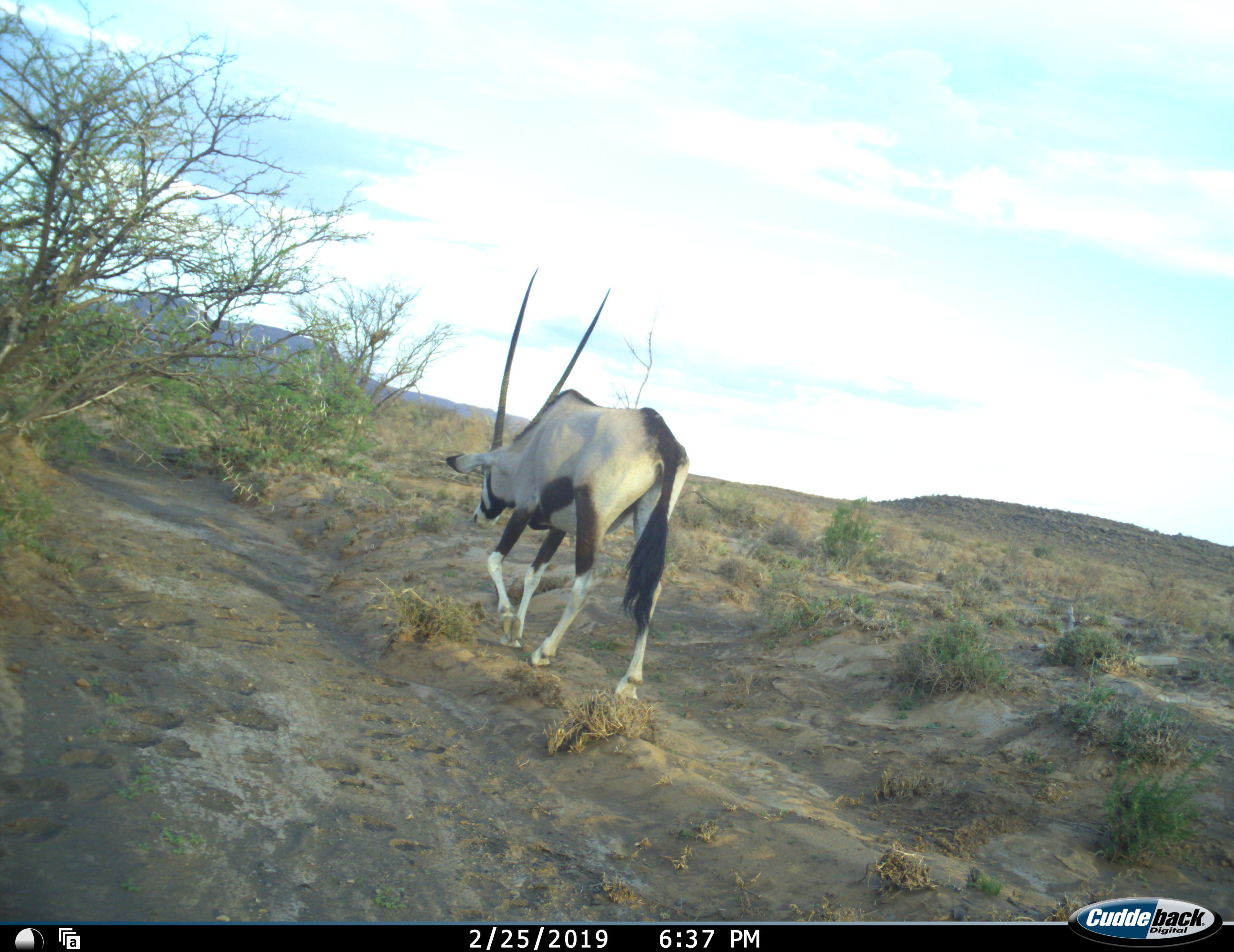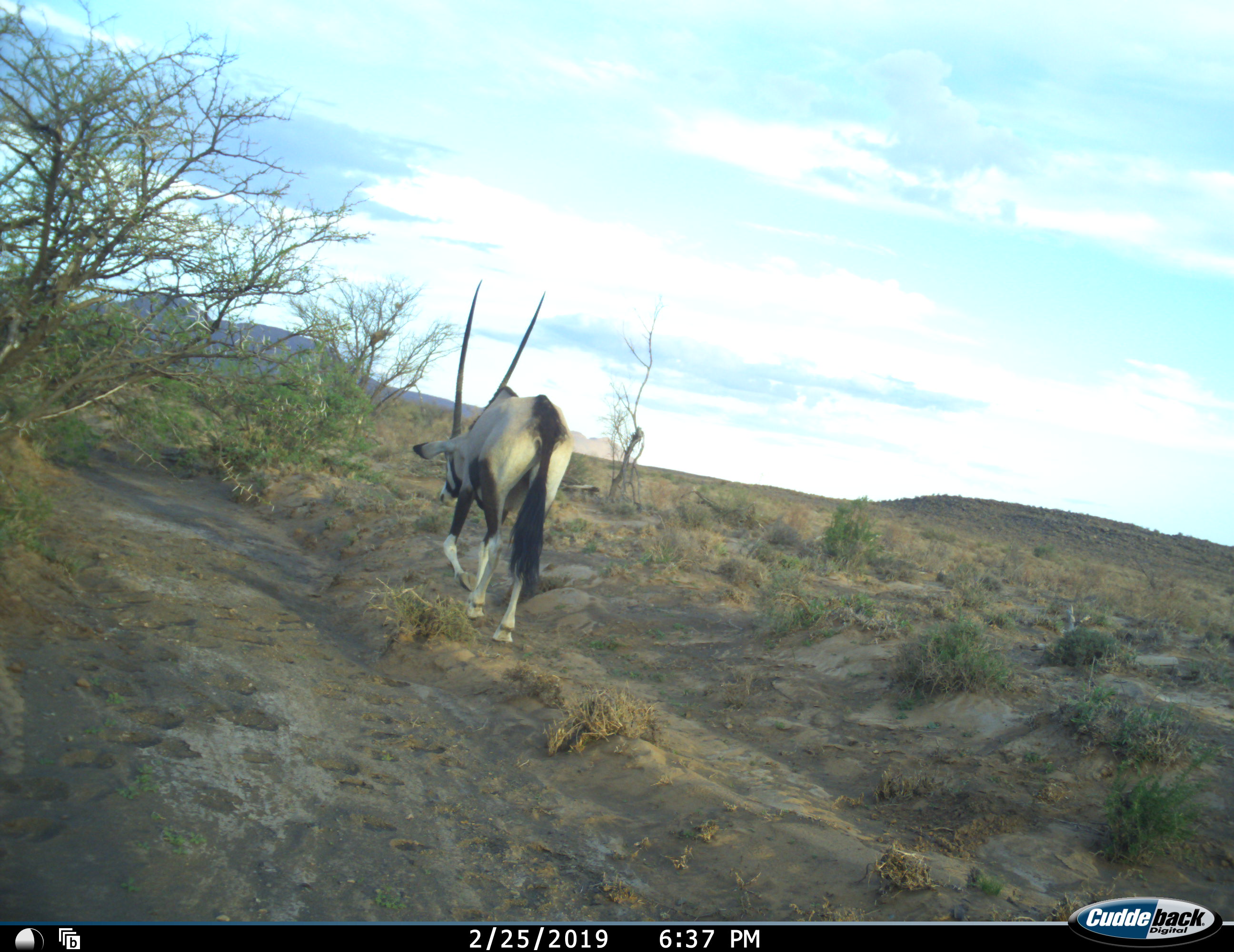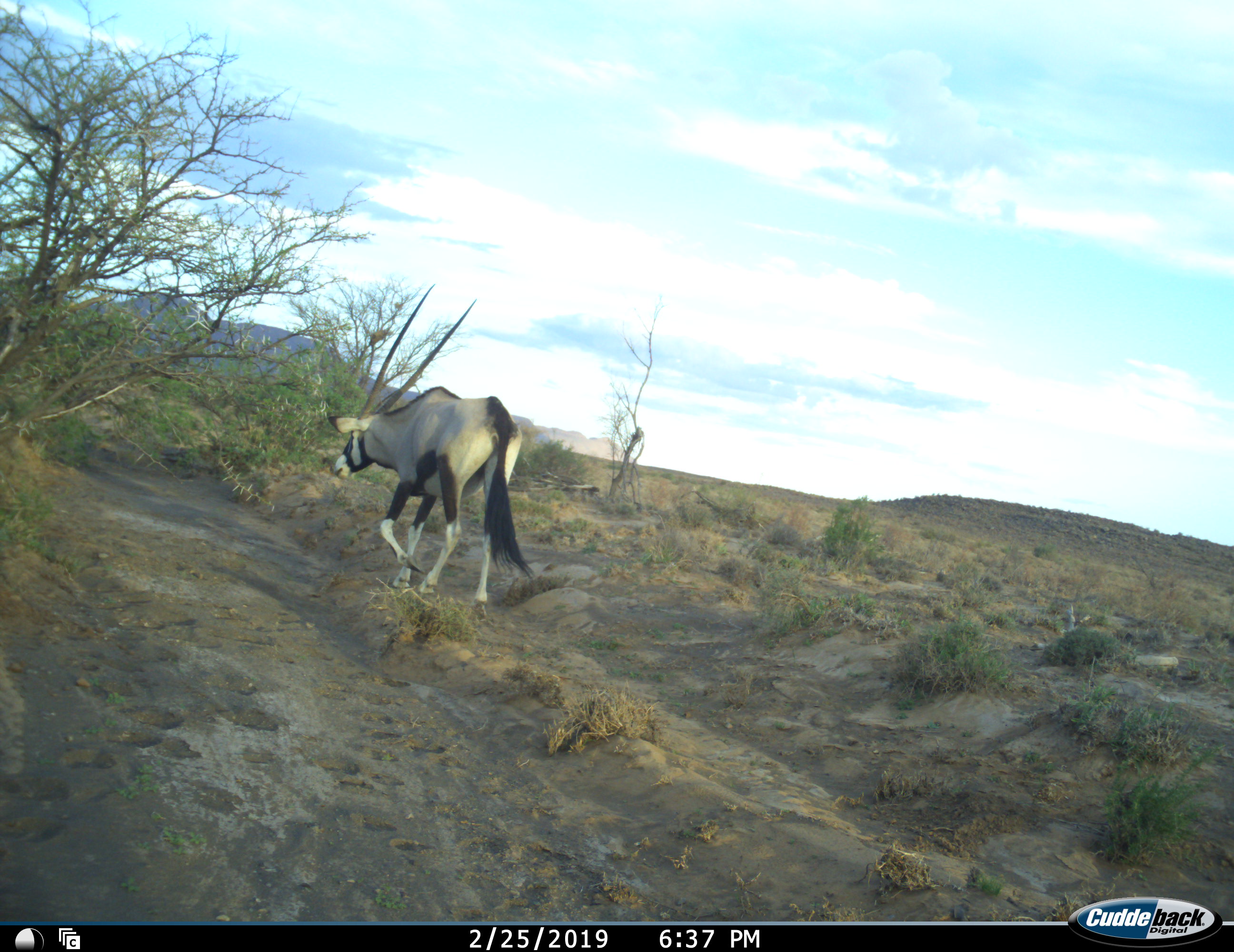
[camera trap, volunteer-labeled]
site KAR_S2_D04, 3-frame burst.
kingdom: Animalia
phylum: Chordata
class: Mammalia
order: Artiodactyla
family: Bovidae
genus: Oryx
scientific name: Oryx gazella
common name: gemsbok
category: oryx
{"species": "oryx (gemsbok) (Oryx gazella)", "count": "1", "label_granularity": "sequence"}